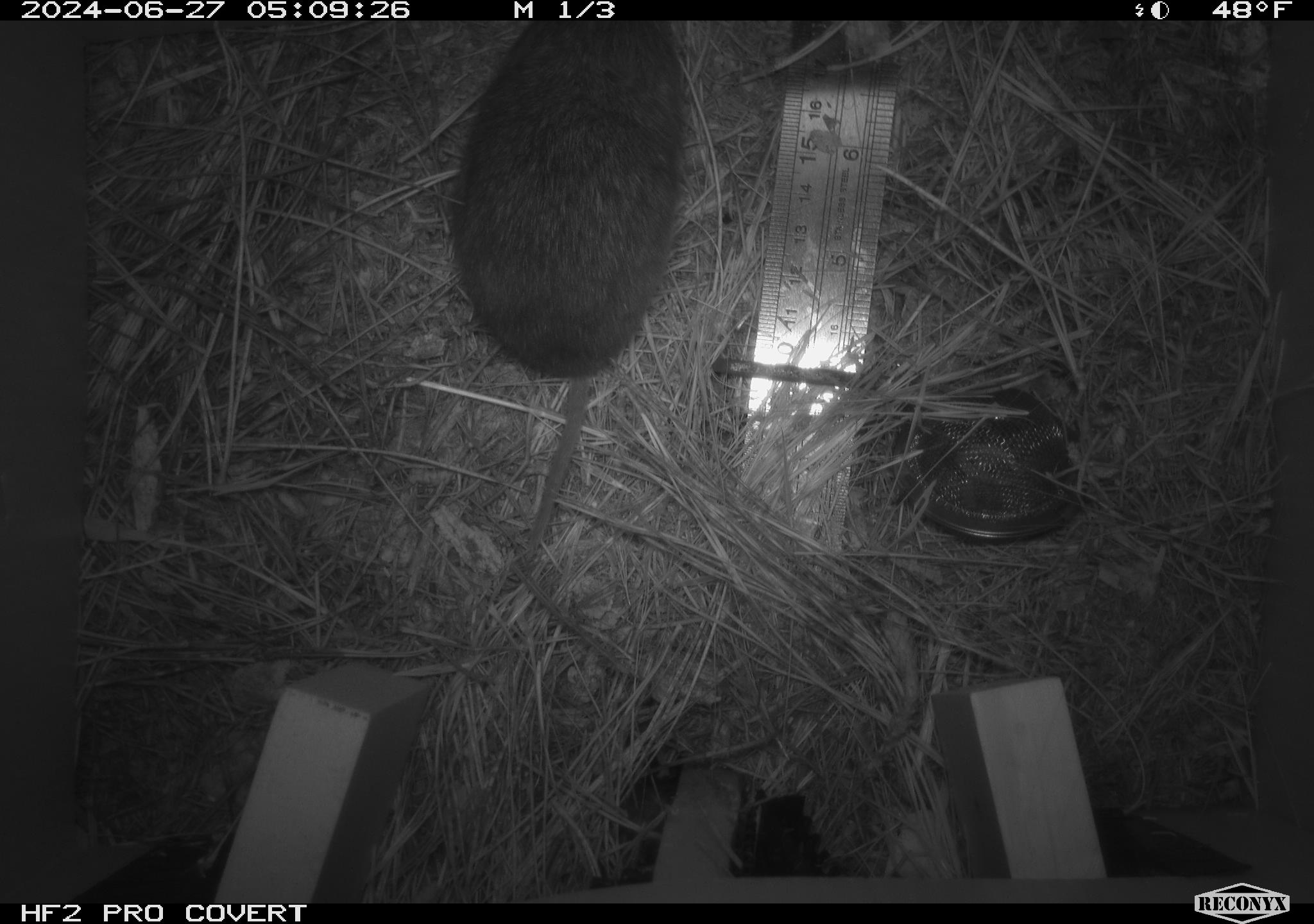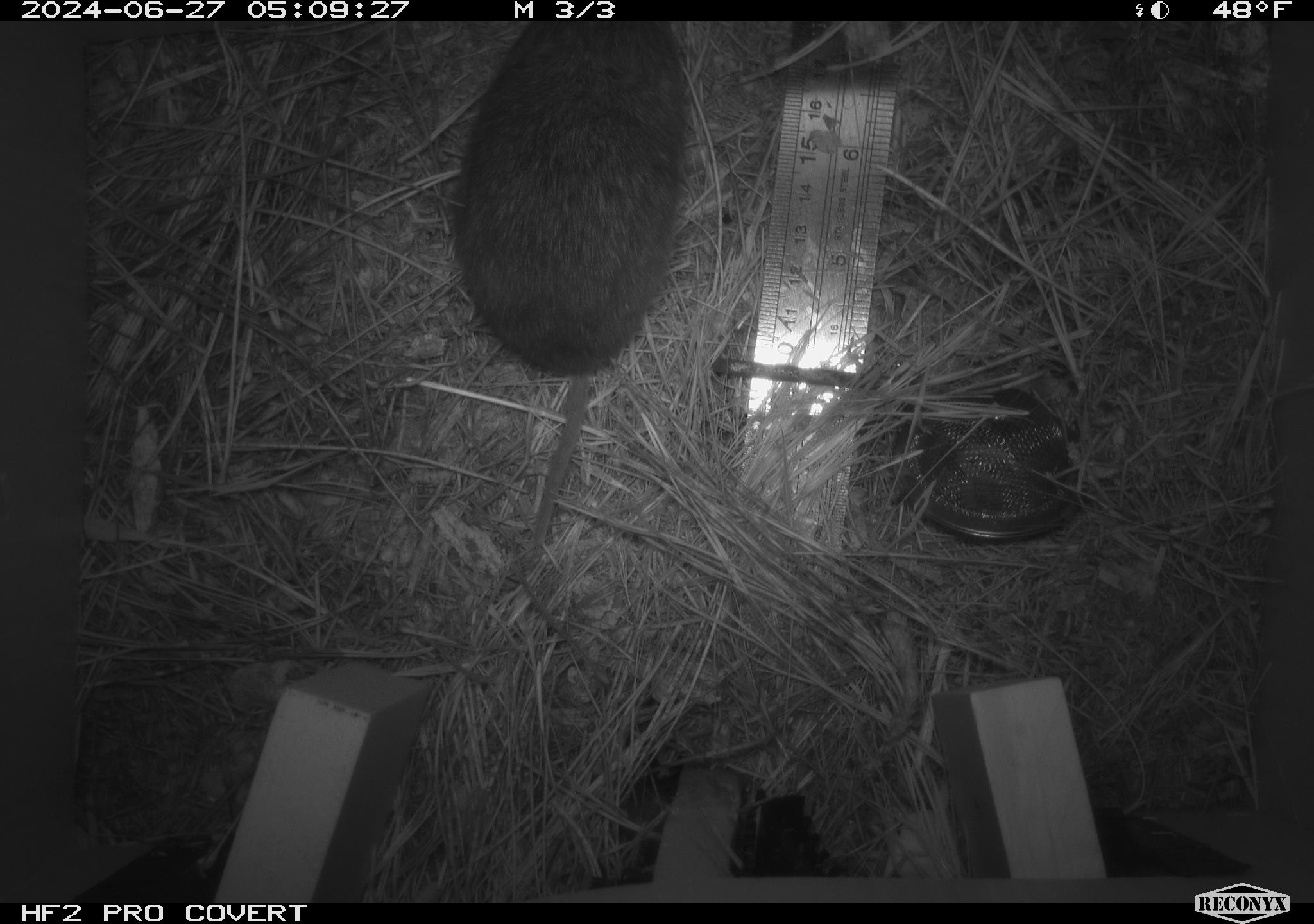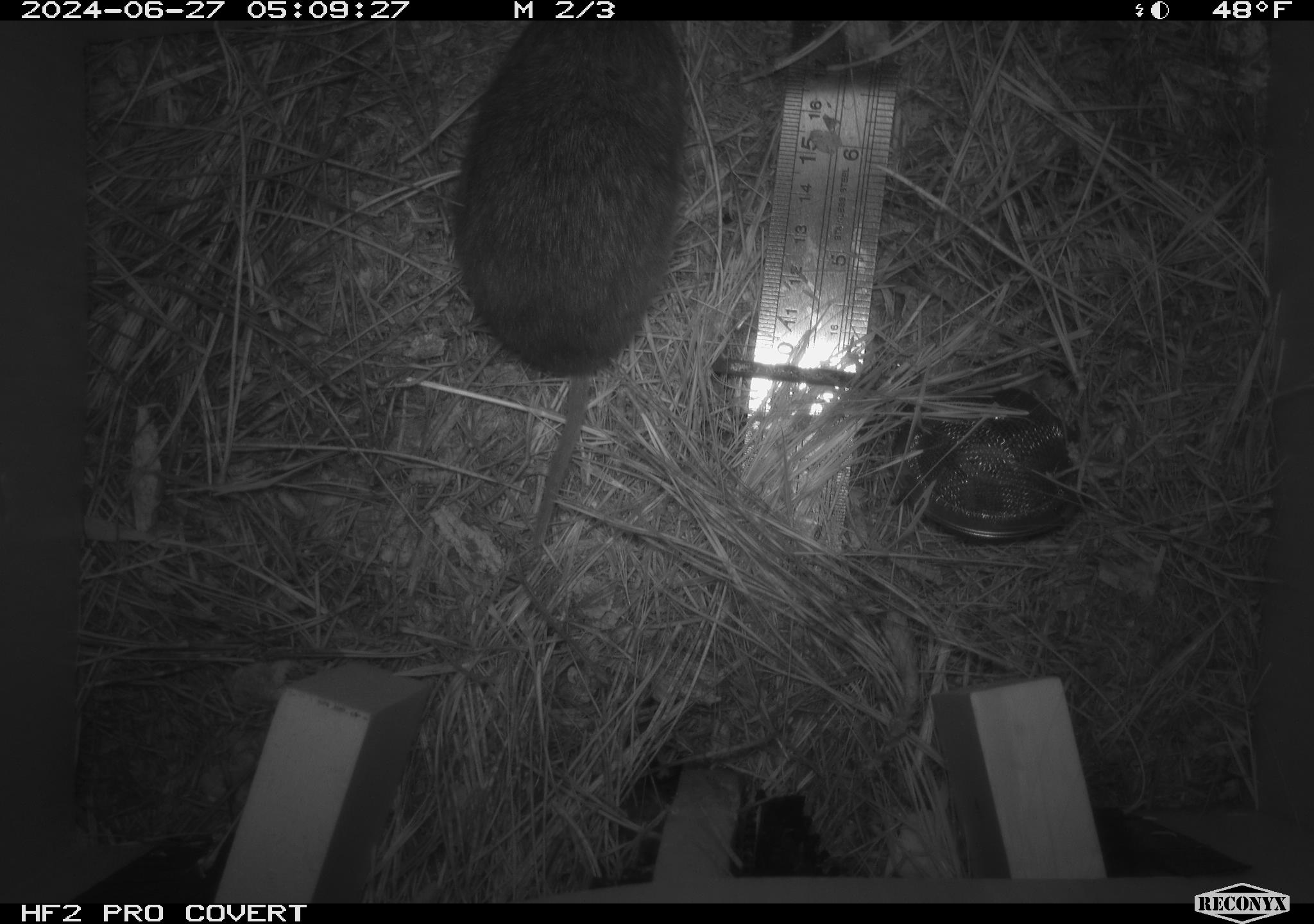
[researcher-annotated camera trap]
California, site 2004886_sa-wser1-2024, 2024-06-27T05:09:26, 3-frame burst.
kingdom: Animalia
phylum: Chordata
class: Mammalia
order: Rodentia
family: Cricetidae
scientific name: Arvicolinae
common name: voles, lemmings, and muskrats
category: arvicolinae subfamily